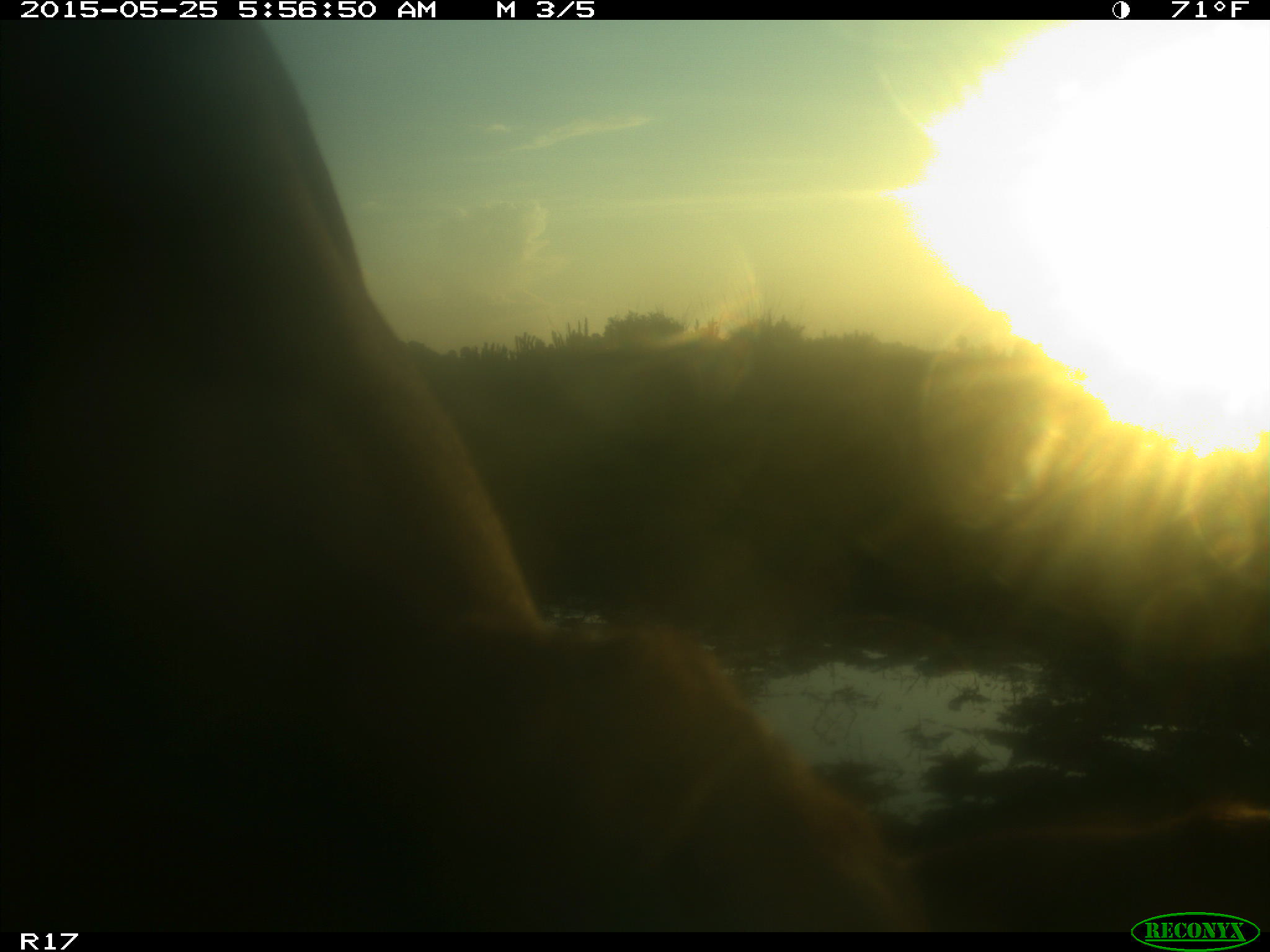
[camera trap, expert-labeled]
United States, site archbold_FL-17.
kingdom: Animalia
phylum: Chordata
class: Mammalia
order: Artiodactyla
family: Bovidae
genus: Bos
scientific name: Bos taurus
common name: domestic cow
Bos taurus (domestic cow).